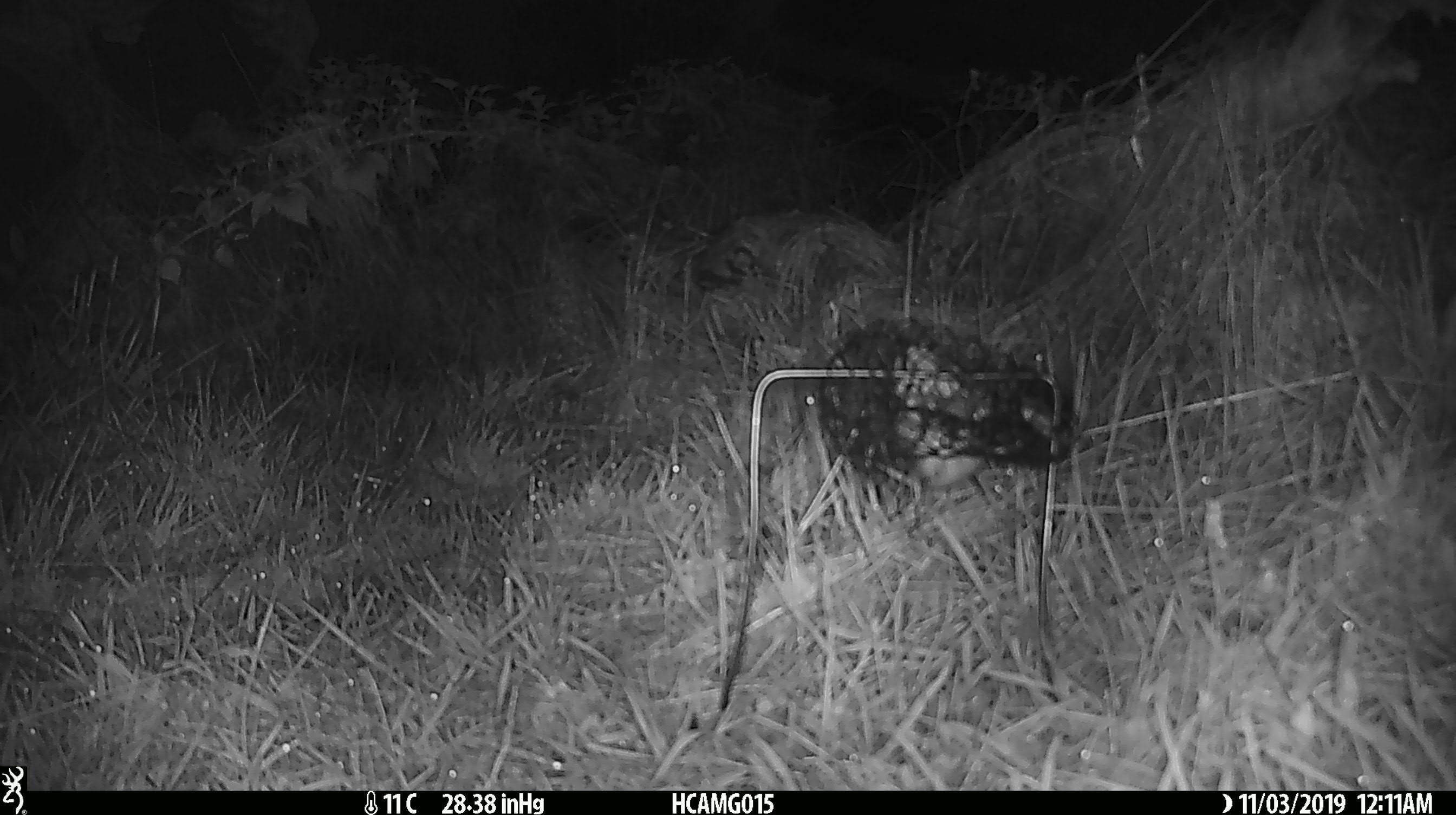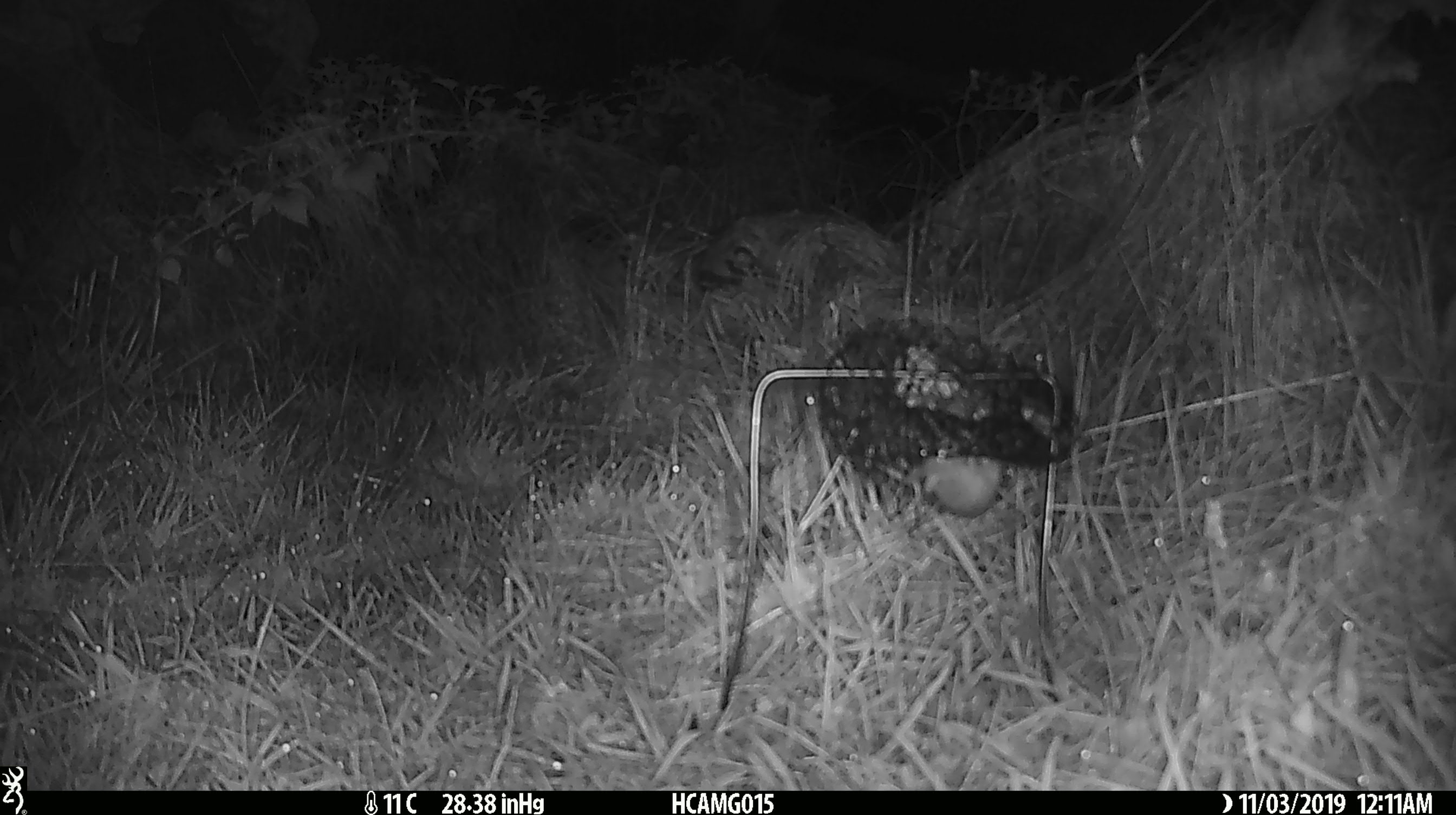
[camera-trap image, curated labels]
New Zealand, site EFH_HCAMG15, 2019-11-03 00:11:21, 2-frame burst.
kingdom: Animalia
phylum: Chordata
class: Mammalia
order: Rodentia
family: Muridae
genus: Mus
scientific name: Mus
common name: mouse